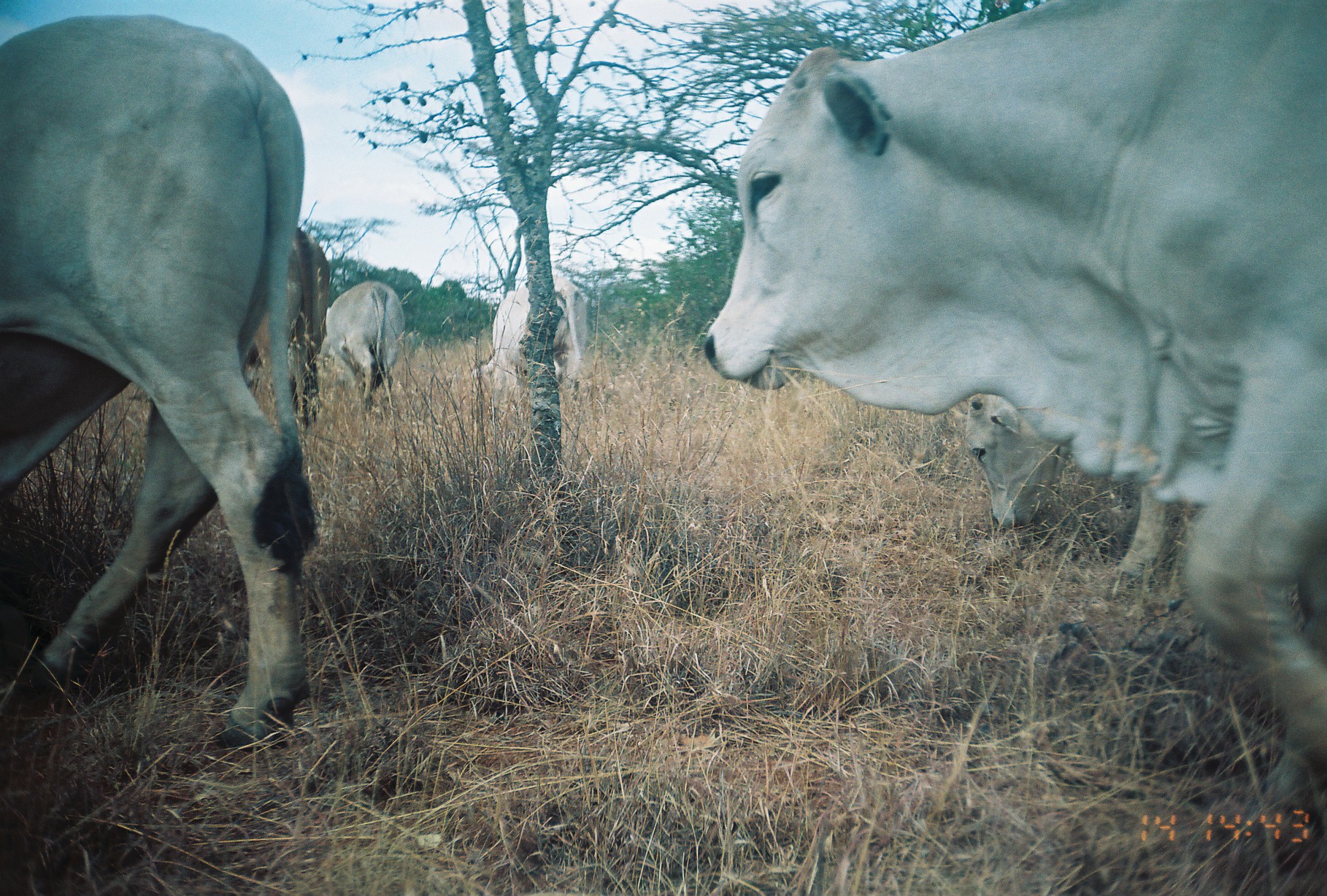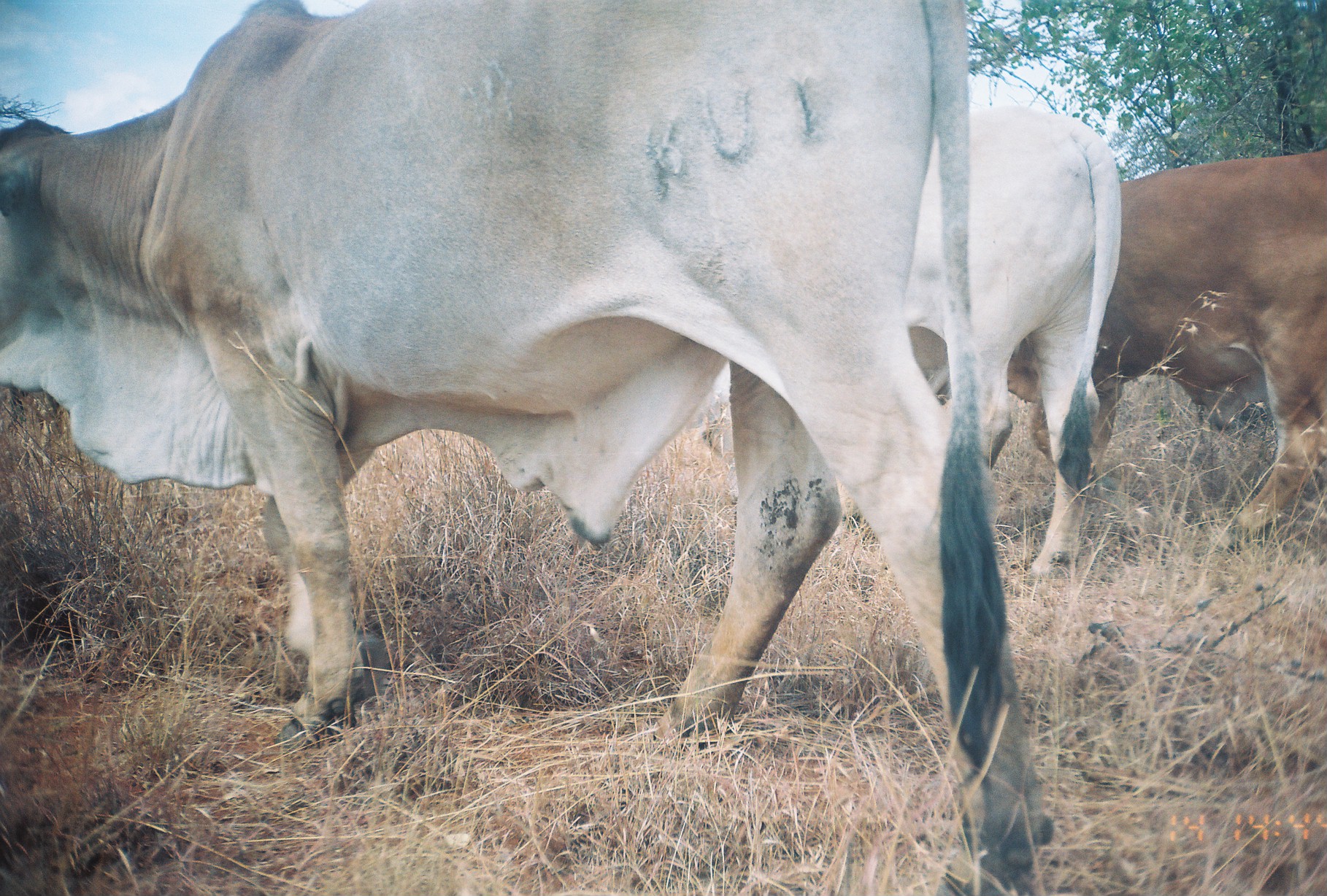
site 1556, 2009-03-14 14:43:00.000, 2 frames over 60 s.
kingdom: Animalia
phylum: Chordata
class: Mammalia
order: Artiodactyla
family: Bovidae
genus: Bos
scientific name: Bos taurus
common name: domestic cattle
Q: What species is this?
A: Bos taurus (domestic cattle).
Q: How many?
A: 6.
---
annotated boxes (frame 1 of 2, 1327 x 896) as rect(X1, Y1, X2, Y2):
bos taurus: rect(700, 0, 1327, 840); rect(0, 12, 322, 753); rect(963, 386, 1168, 594); rect(238, 226, 330, 432); rect(462, 268, 587, 410); rect(320, 280, 404, 410)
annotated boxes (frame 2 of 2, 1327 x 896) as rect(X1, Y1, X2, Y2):
bos taurus: rect(0, 0, 1051, 896); rect(700, 103, 1123, 587); rect(1006, 148, 1327, 555)